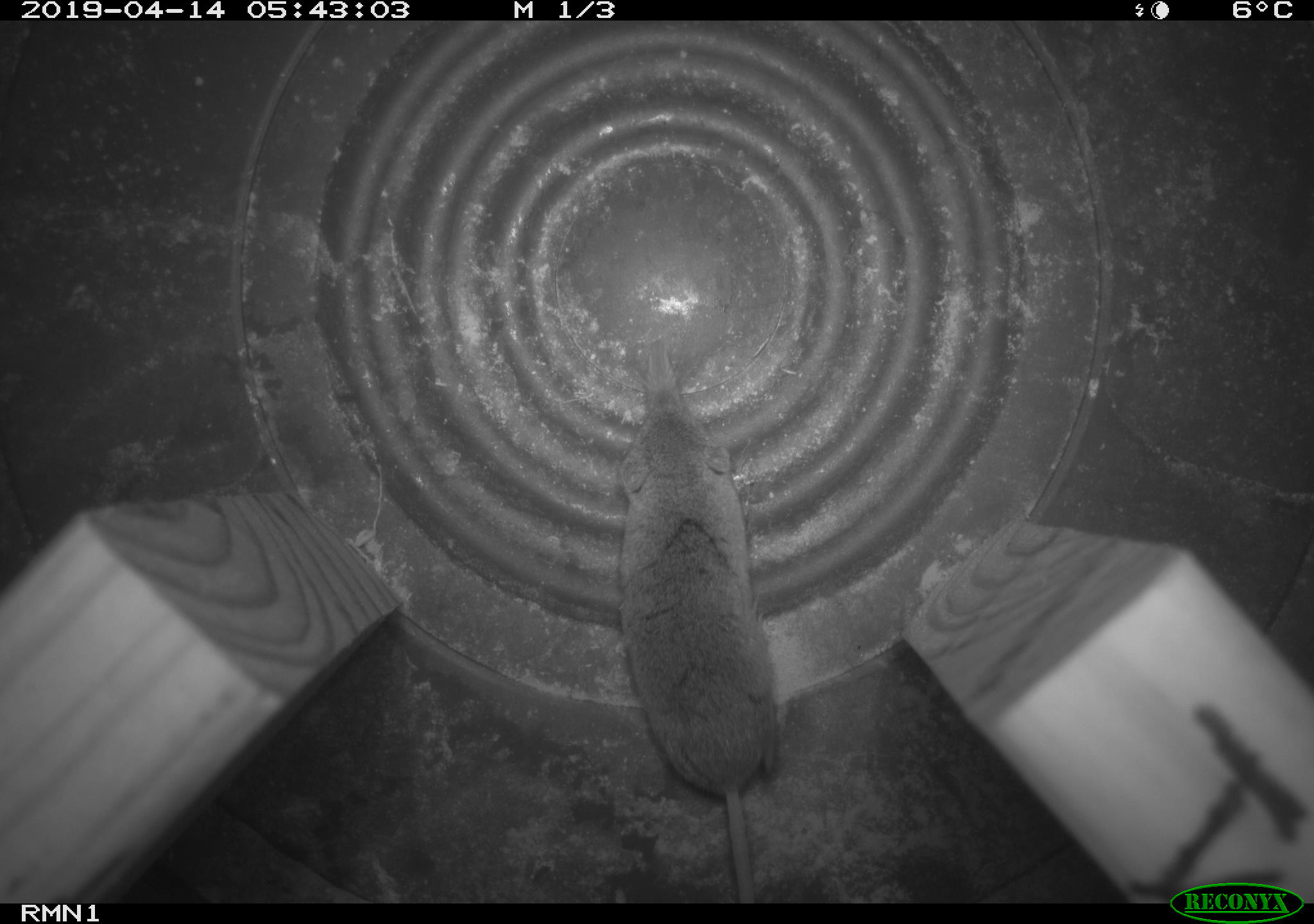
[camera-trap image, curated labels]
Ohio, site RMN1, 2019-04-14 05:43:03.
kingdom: Animalia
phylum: Chordata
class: Mammalia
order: Eulipotyphla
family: Soricidae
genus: Sorex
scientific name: Sorex cinereus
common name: masked shrew